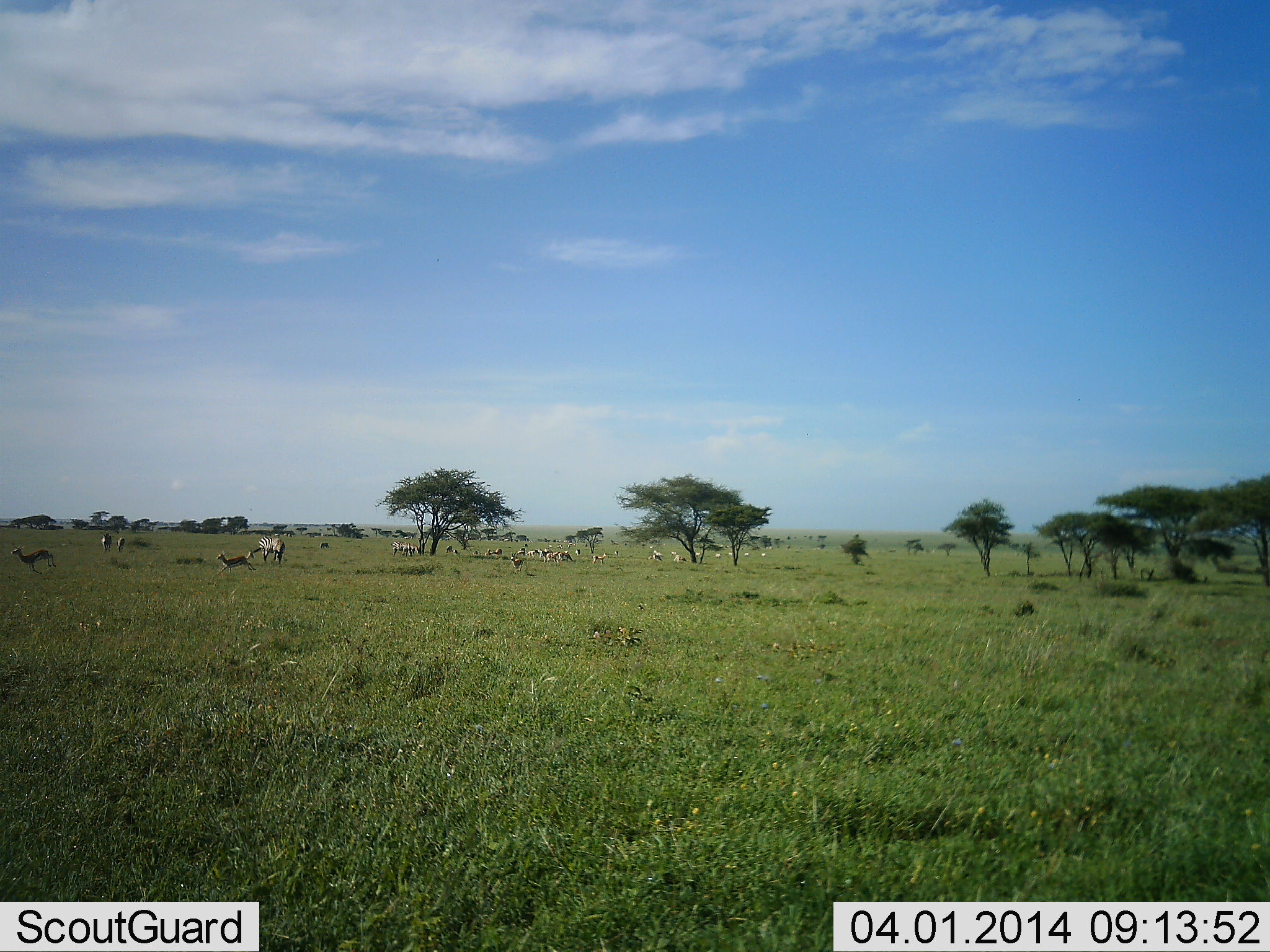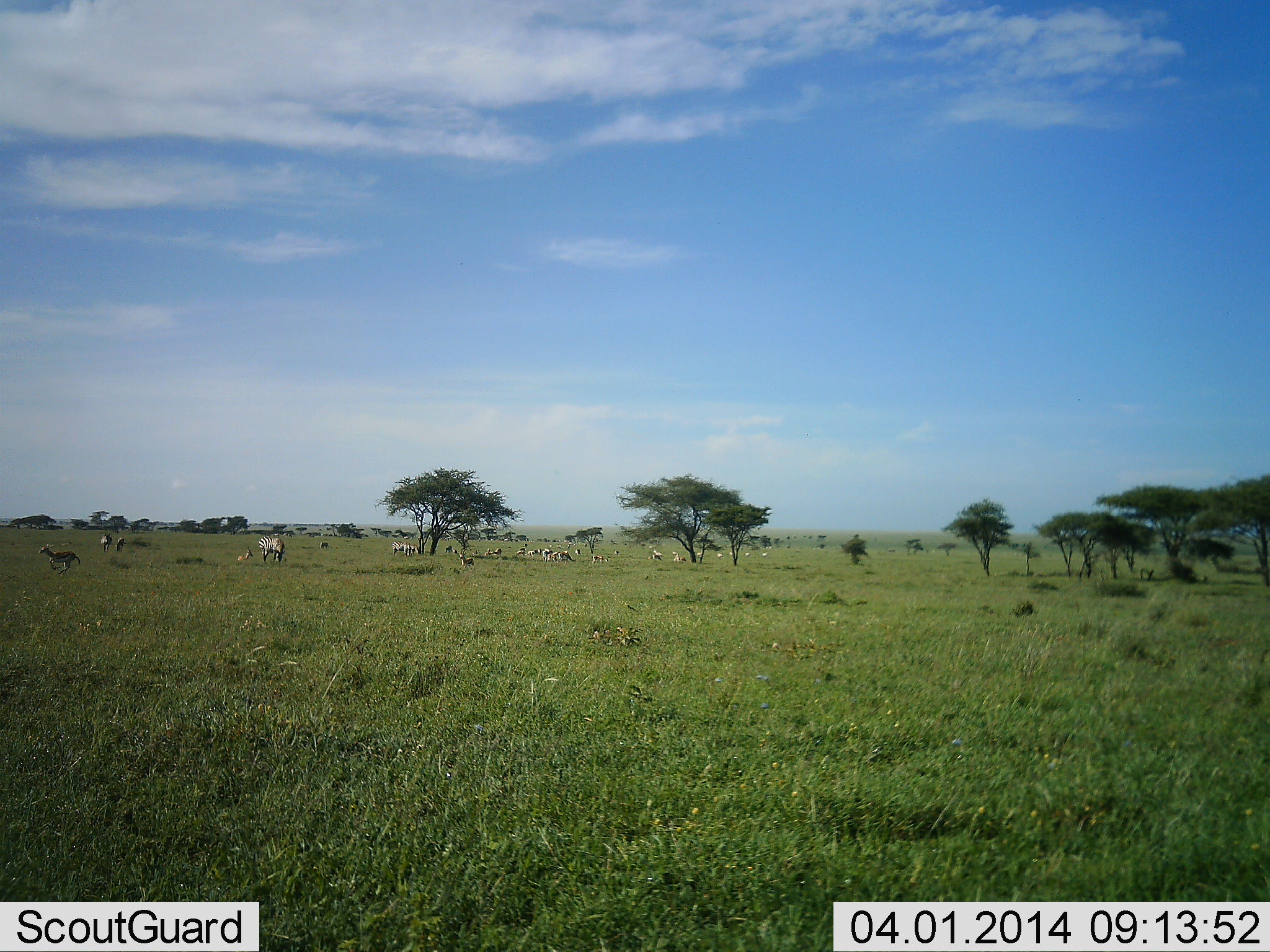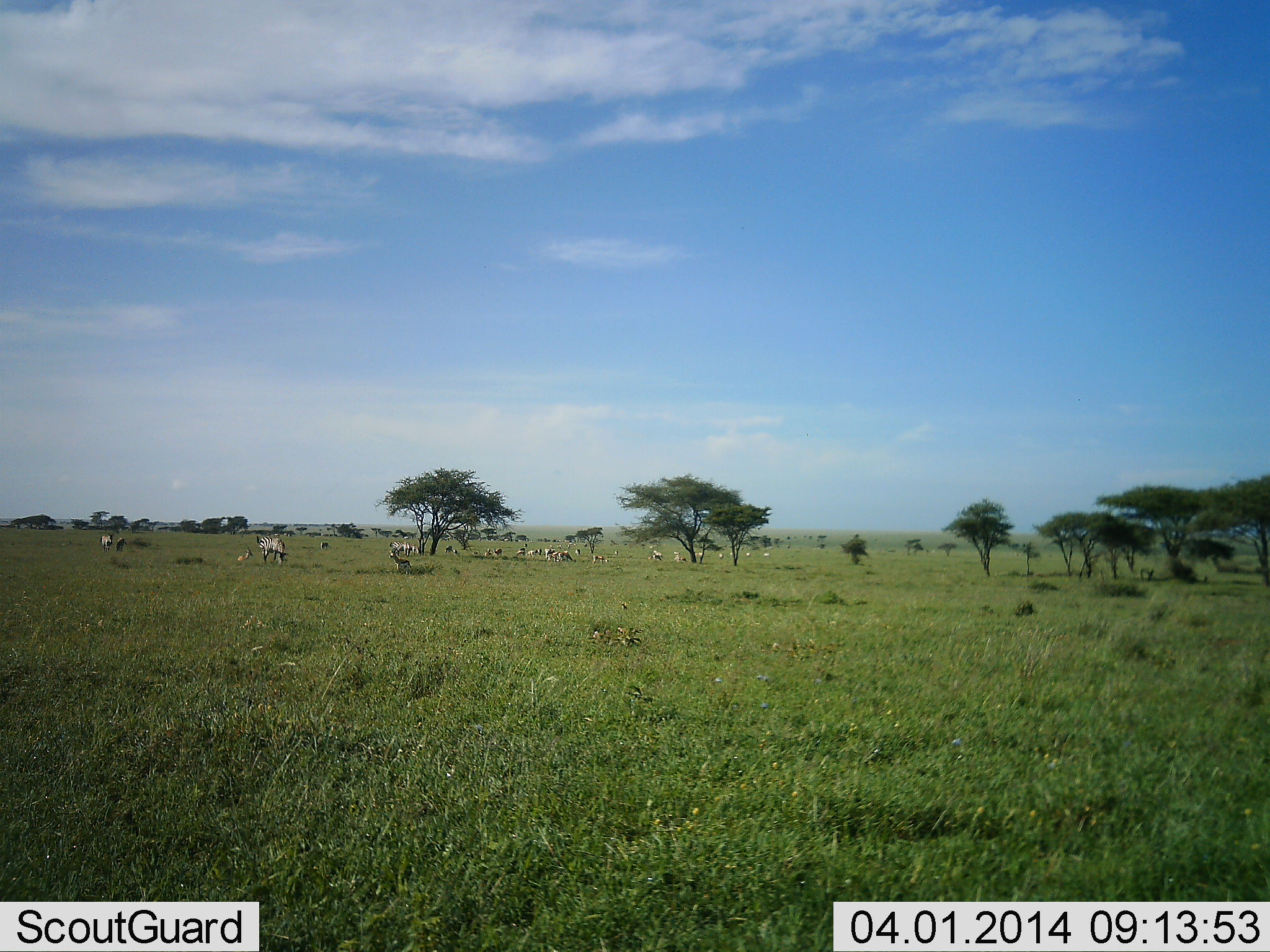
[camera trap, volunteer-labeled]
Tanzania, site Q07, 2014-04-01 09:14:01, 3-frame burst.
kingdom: Animalia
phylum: Chordata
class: Mammalia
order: Artiodactyla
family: Bovidae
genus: Eudorcas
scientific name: Eudorcas thomsonii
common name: thomson's gazelle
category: gazellethomsons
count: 3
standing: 20%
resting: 0%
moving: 100%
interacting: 0%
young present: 0%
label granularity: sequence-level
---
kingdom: Animalia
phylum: Chordata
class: Mammalia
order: Perissodactyla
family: Equidae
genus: Equus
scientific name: Equus quagga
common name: plains zebra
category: zebra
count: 11-50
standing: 52%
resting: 10%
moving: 19%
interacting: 5%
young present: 5%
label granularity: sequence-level